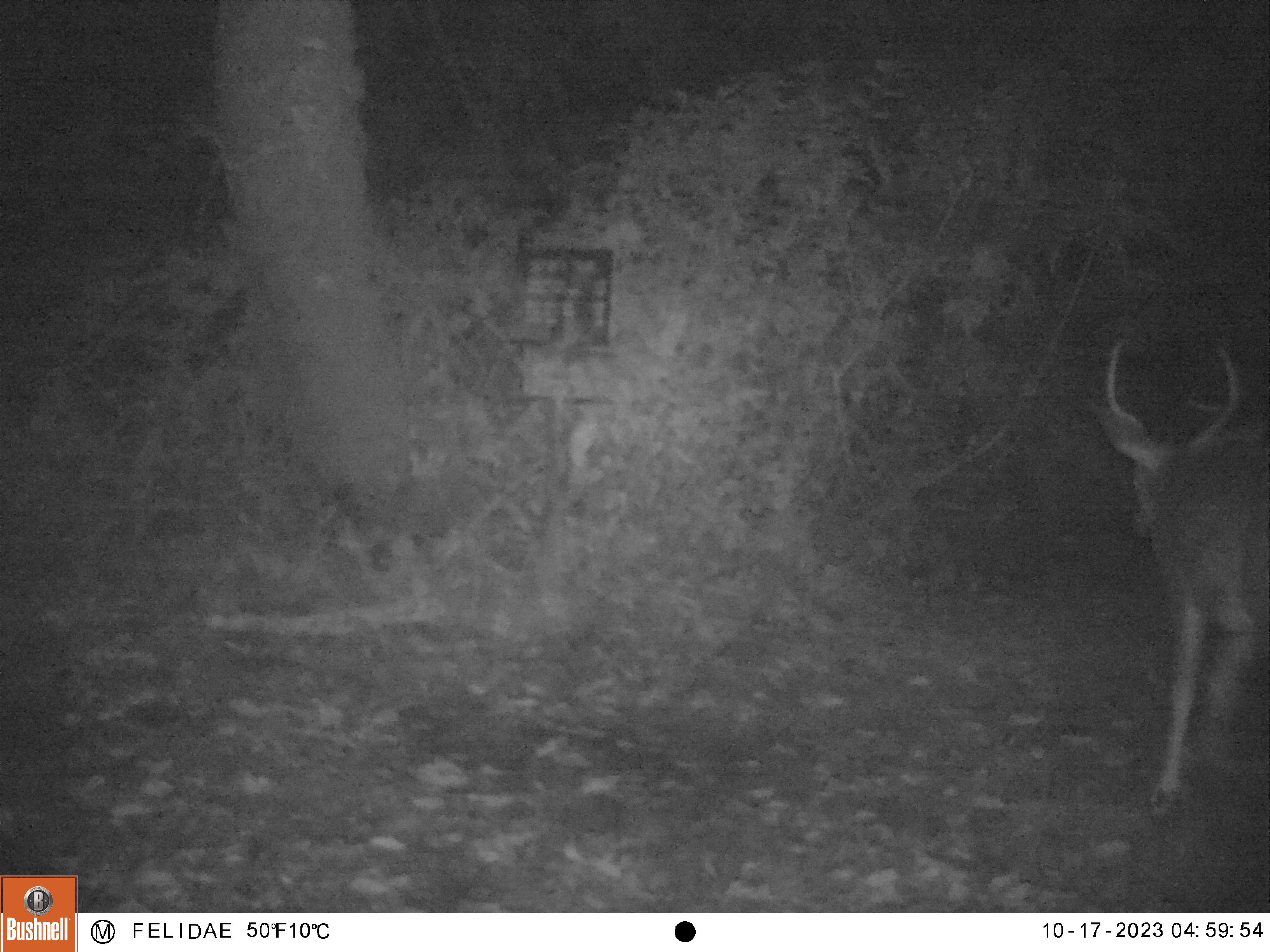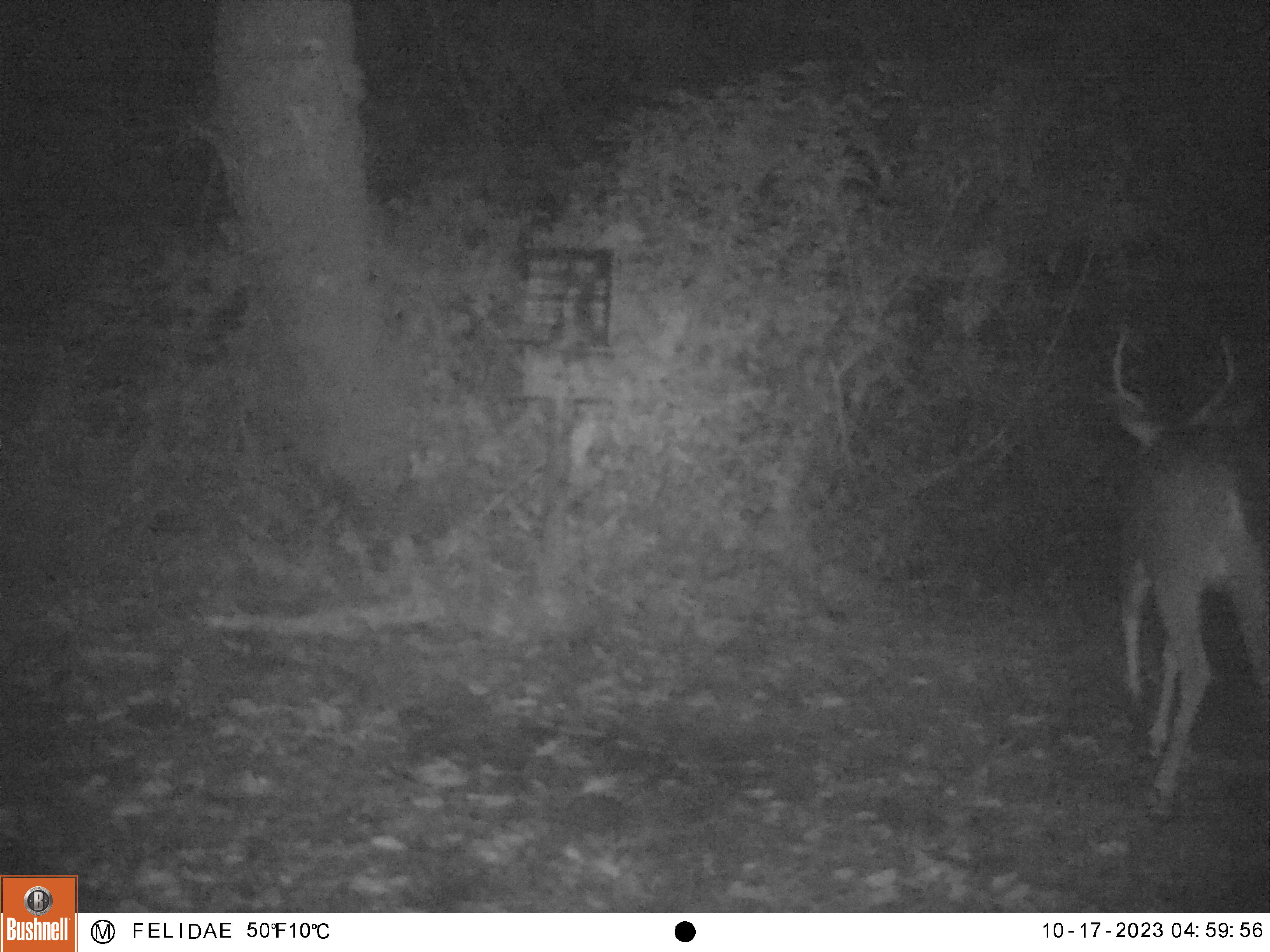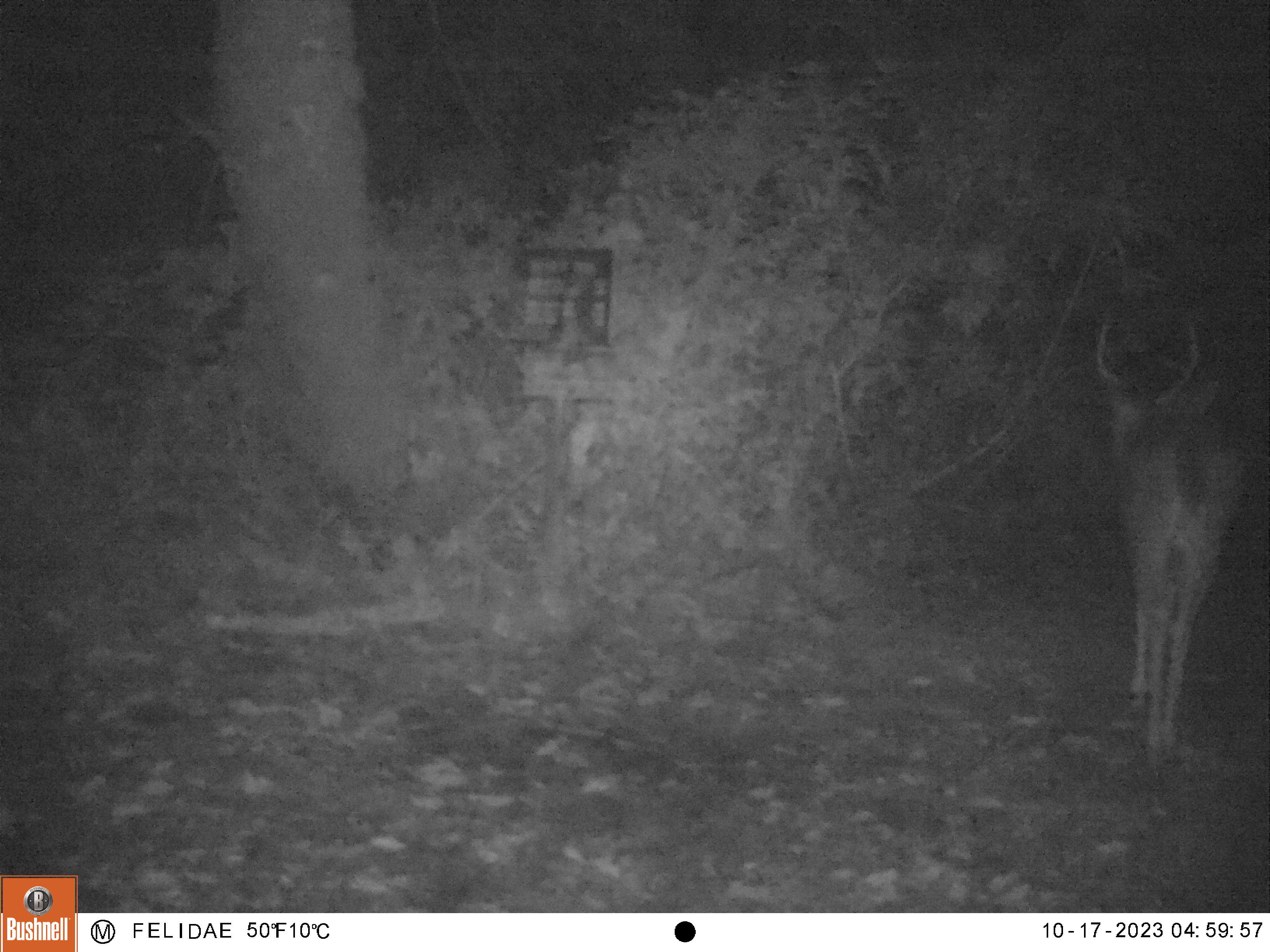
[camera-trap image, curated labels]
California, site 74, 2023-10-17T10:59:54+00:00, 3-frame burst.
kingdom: Animalia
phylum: Chordata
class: Mammalia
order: Artiodactyla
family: Cervidae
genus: Odocoileus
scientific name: Odocoileus hemionus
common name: mule deer